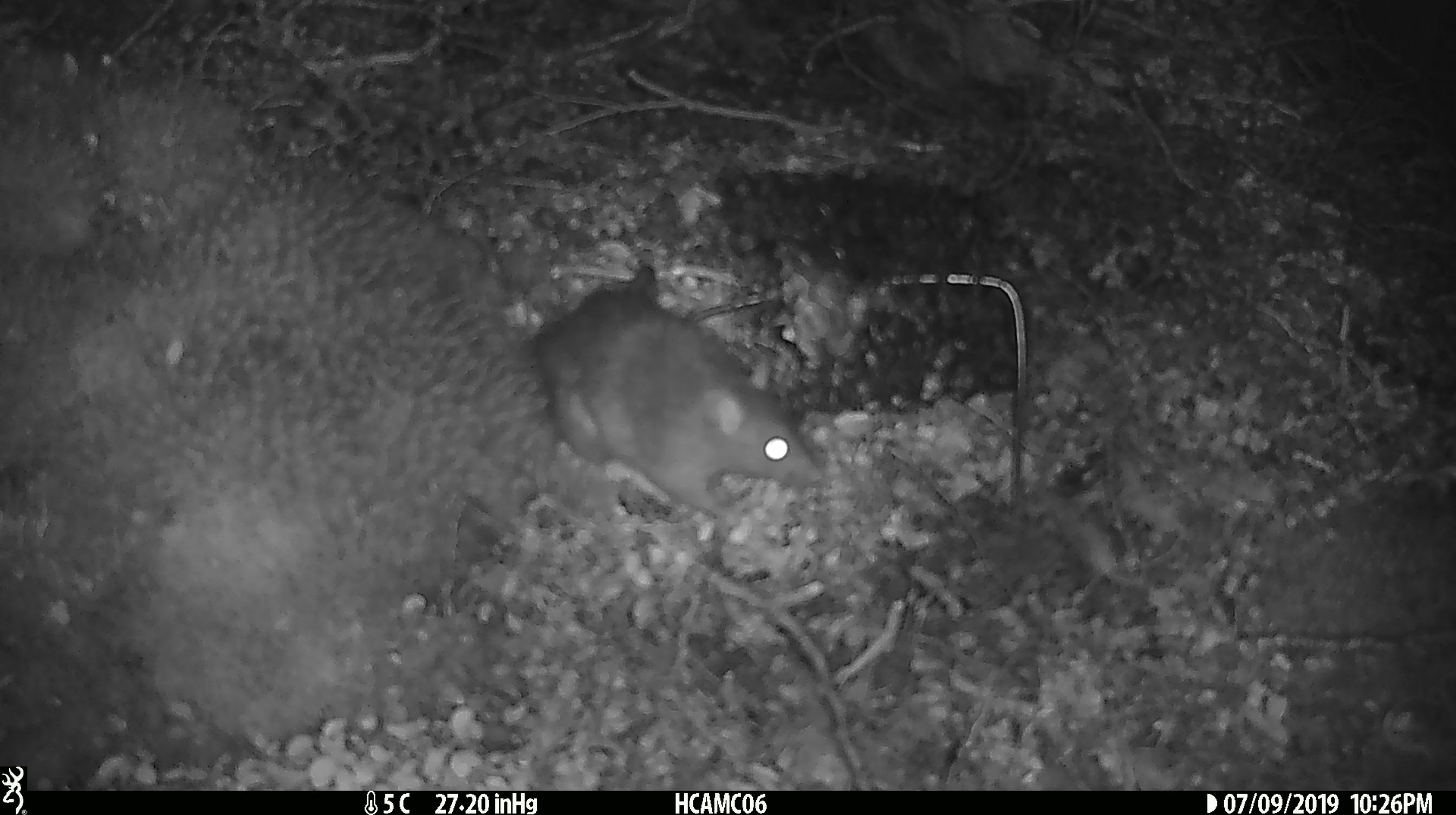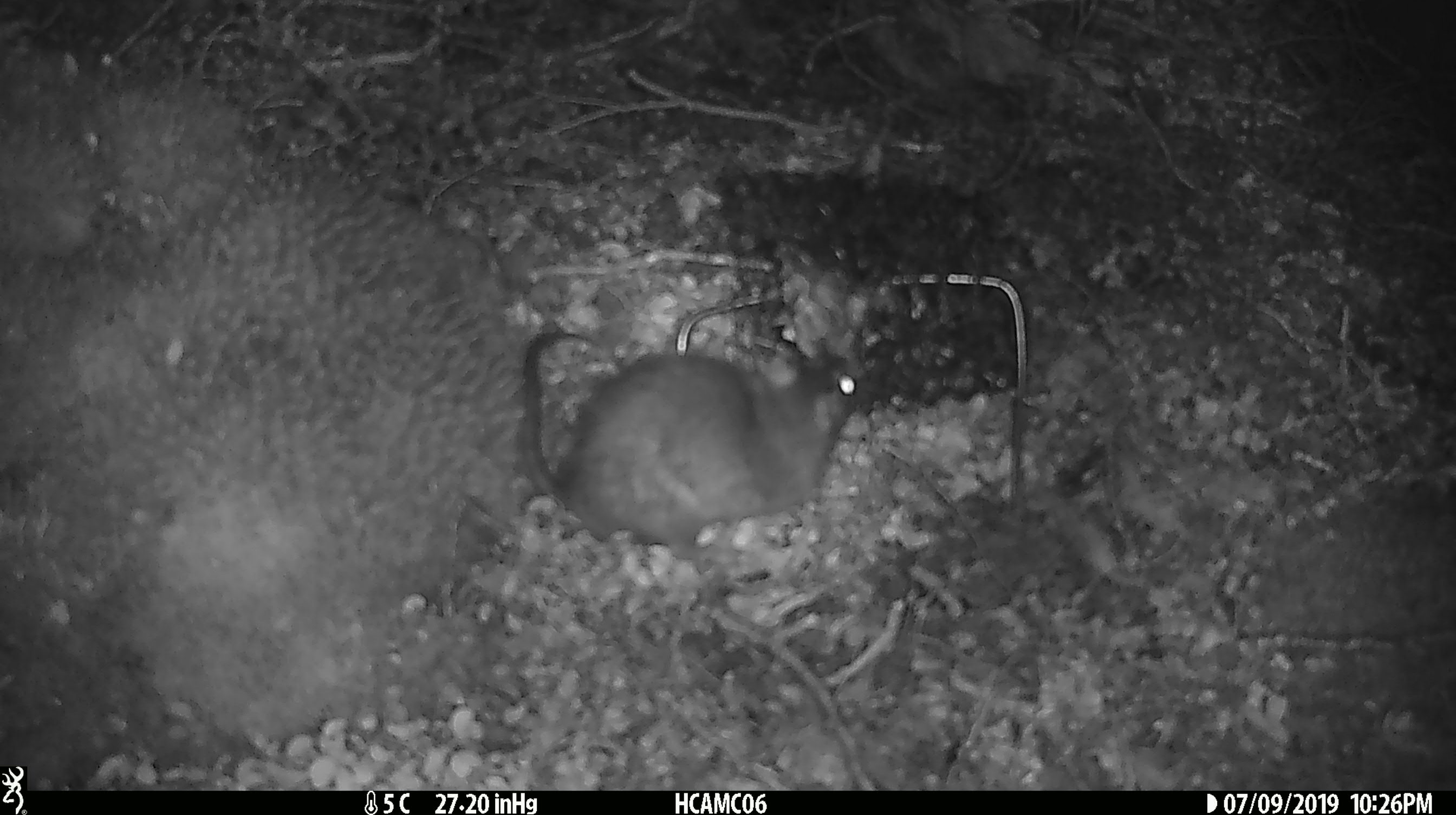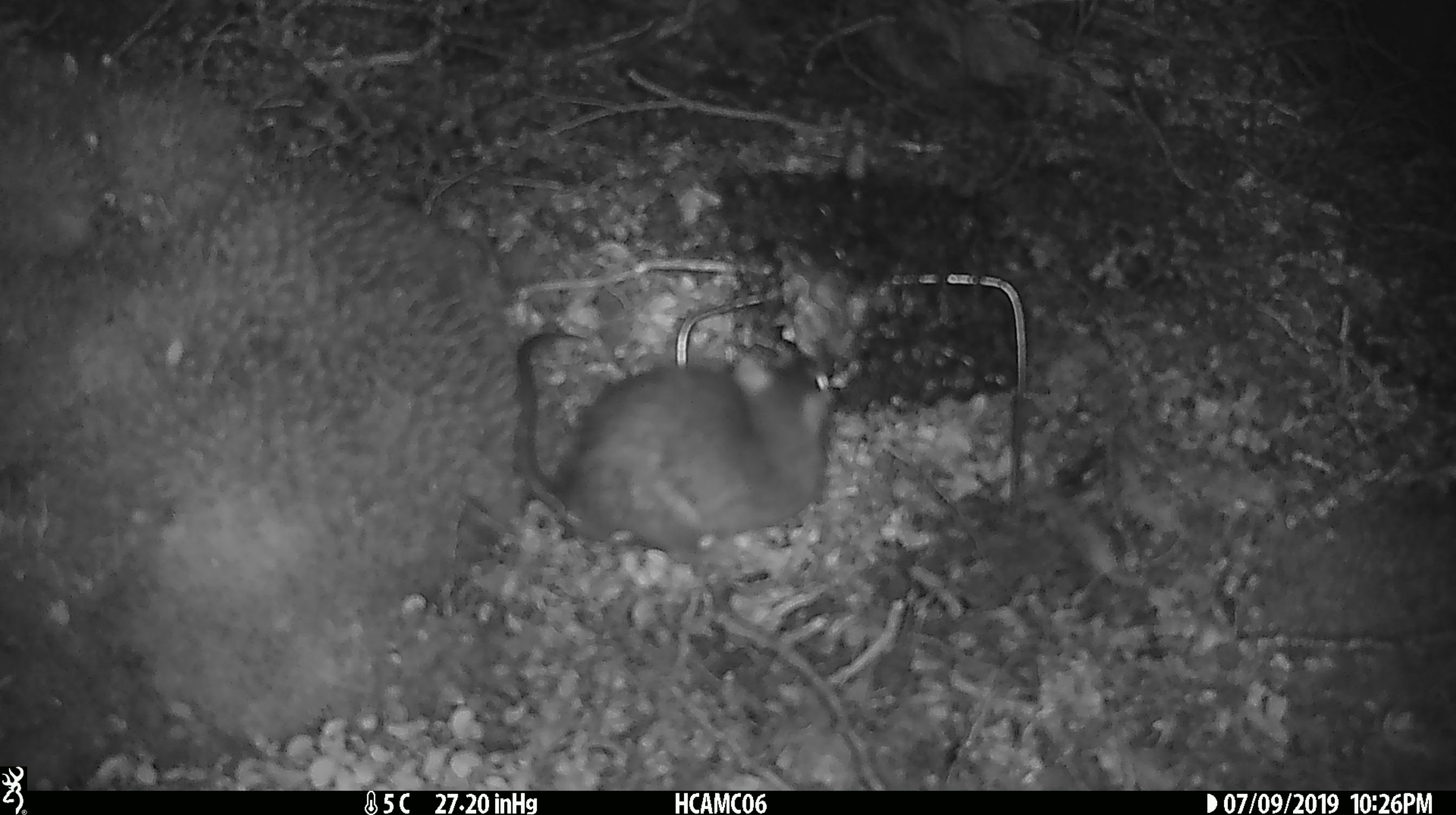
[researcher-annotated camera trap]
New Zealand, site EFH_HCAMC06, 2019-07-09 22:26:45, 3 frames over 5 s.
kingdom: Animalia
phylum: Chordata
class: Mammalia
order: Rodentia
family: Muridae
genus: Rattus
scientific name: Rattus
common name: rat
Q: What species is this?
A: Rat (Rattus).